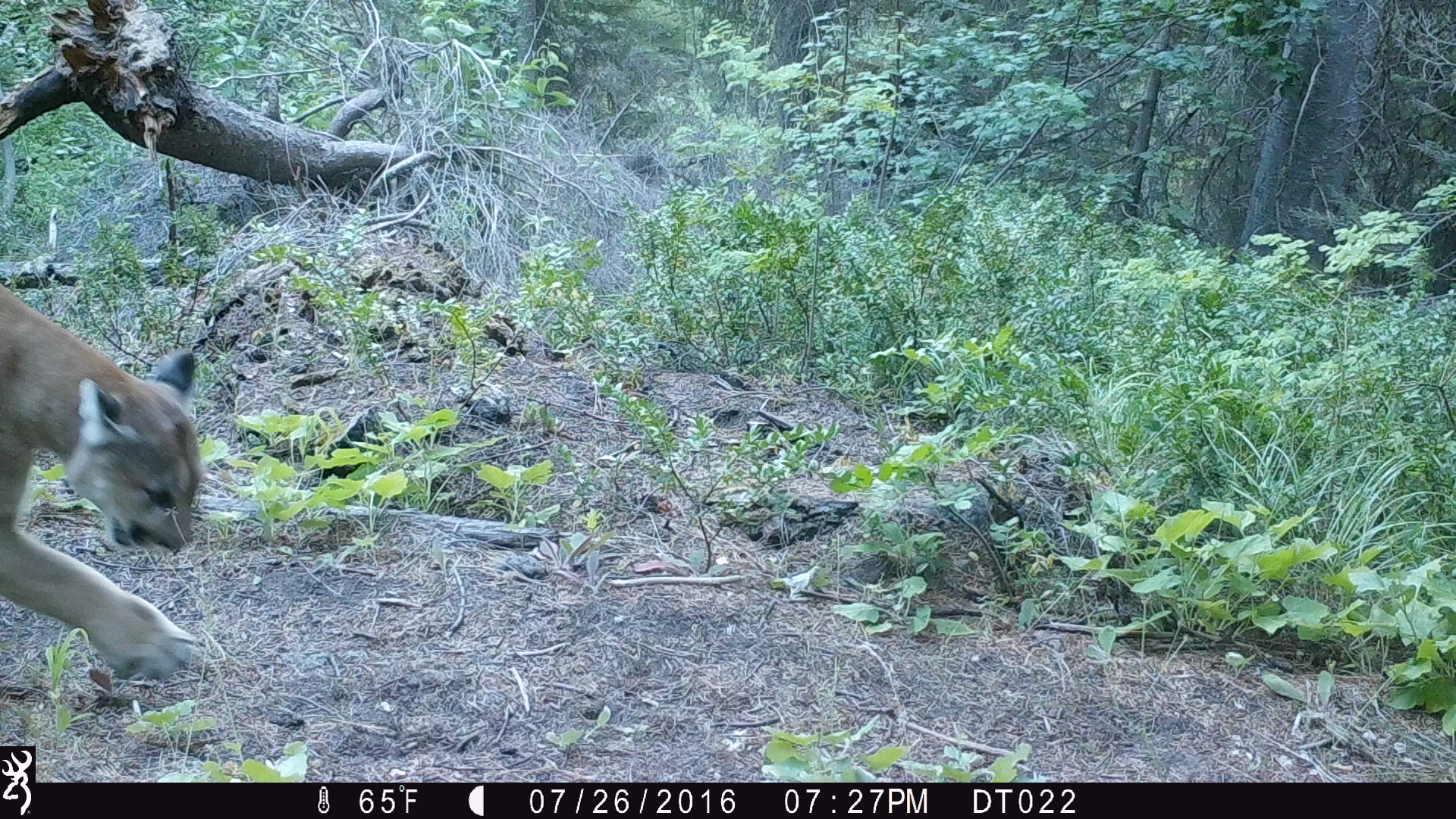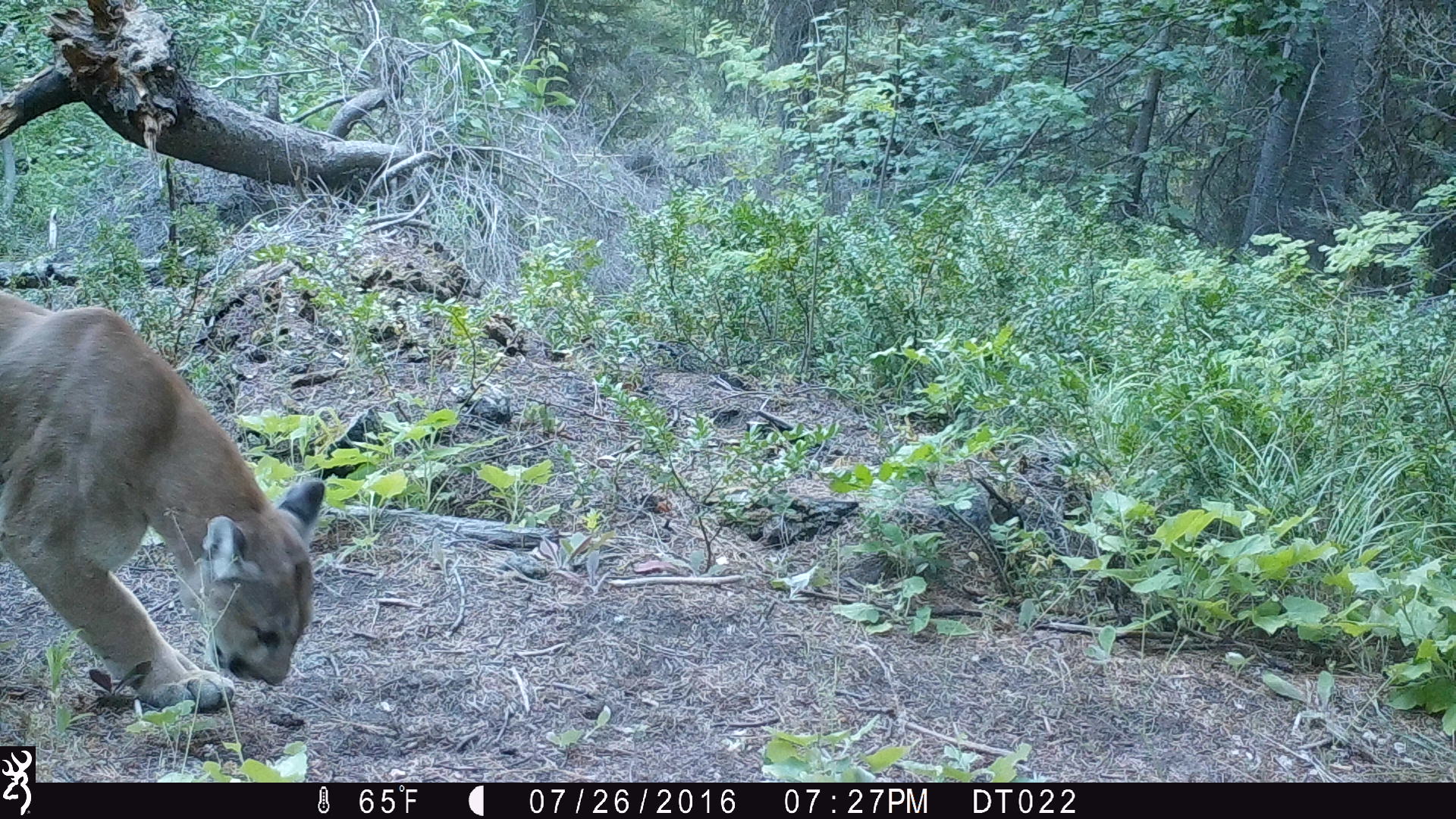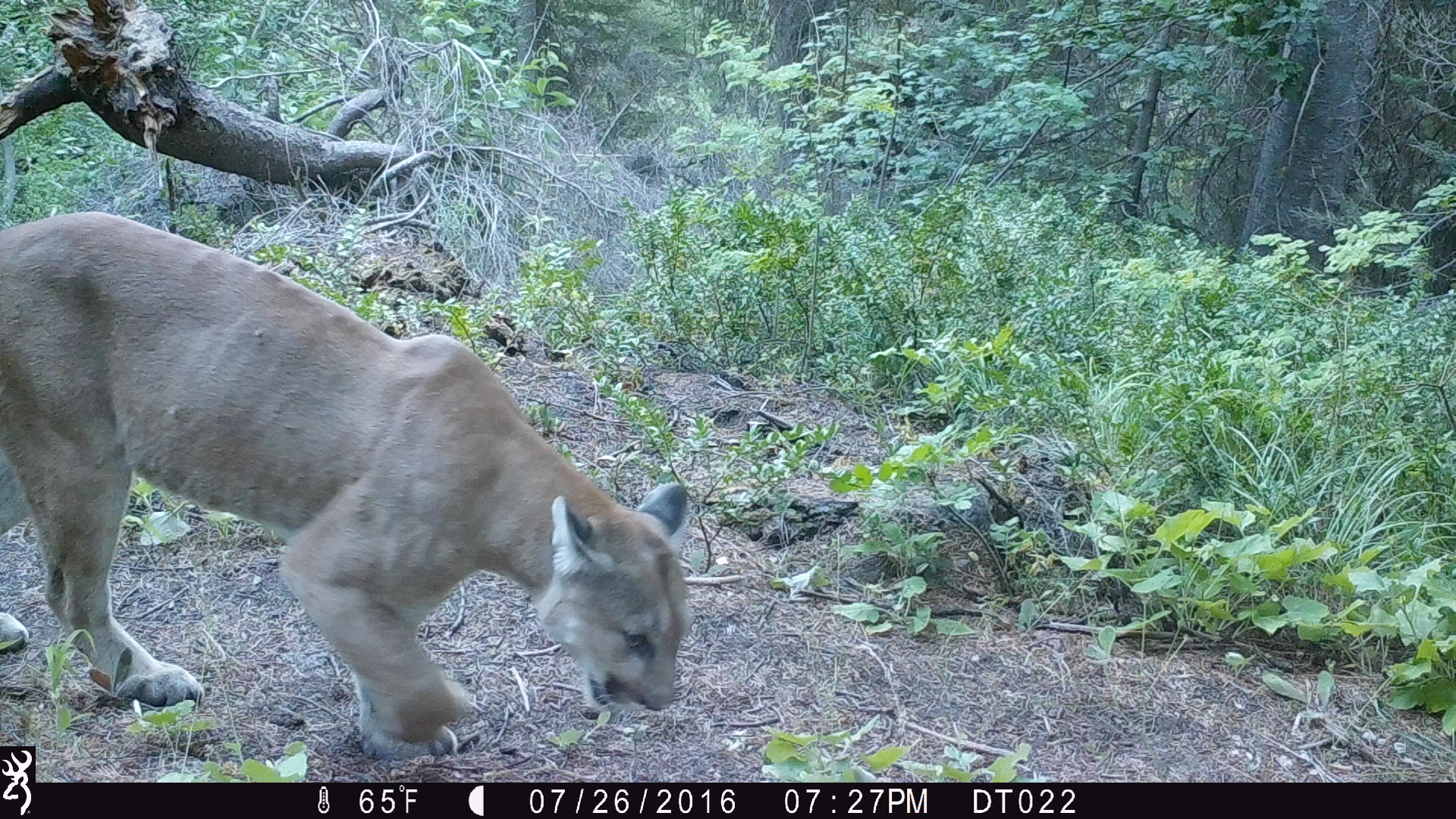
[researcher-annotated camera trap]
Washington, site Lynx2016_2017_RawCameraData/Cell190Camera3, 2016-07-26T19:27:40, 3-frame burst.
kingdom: Animalia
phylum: Chordata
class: Mammalia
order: Carnivora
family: Felidae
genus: Puma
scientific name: Puma concolor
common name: mountain lion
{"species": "Puma concolor (mountain lion)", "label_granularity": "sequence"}